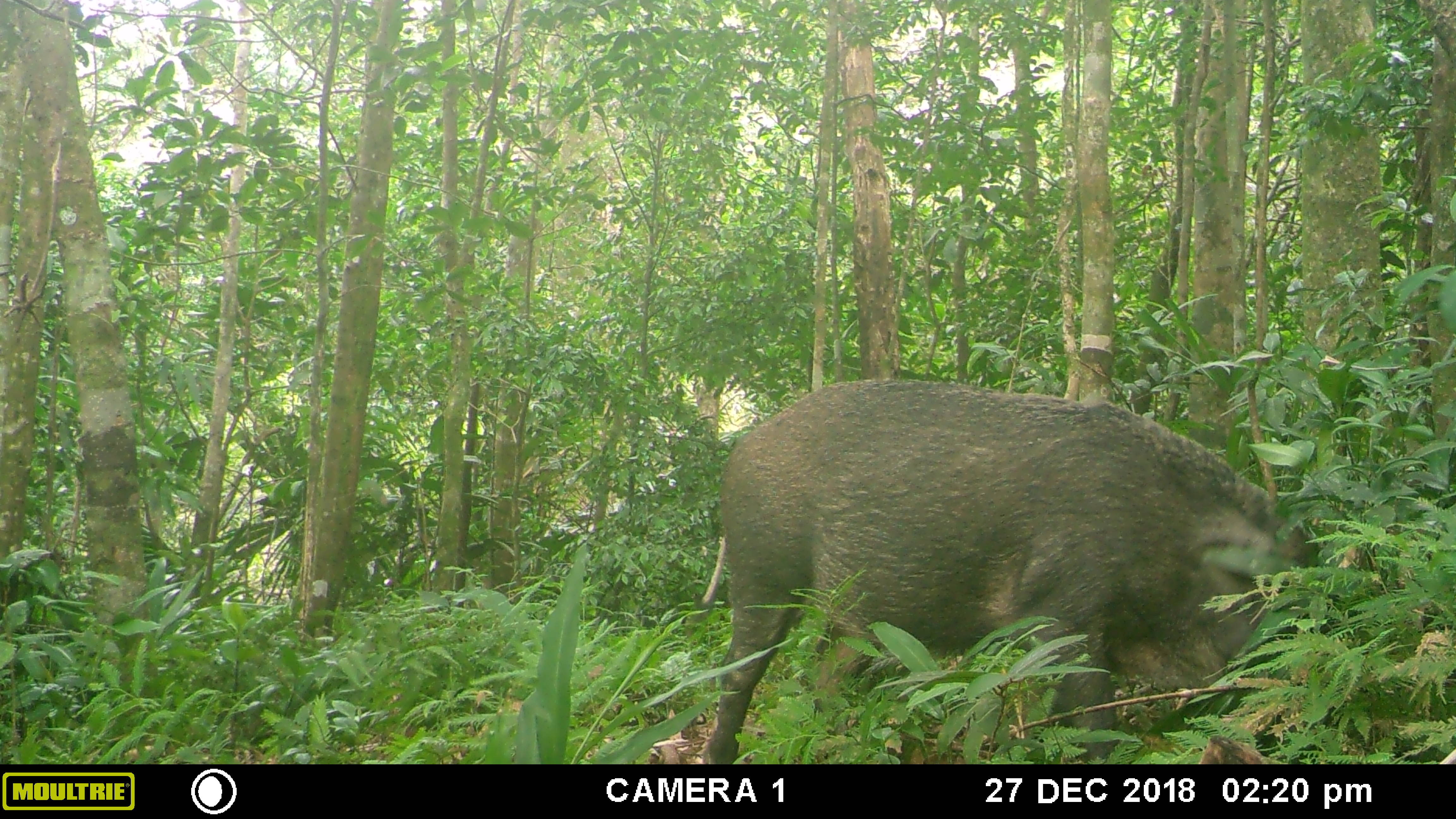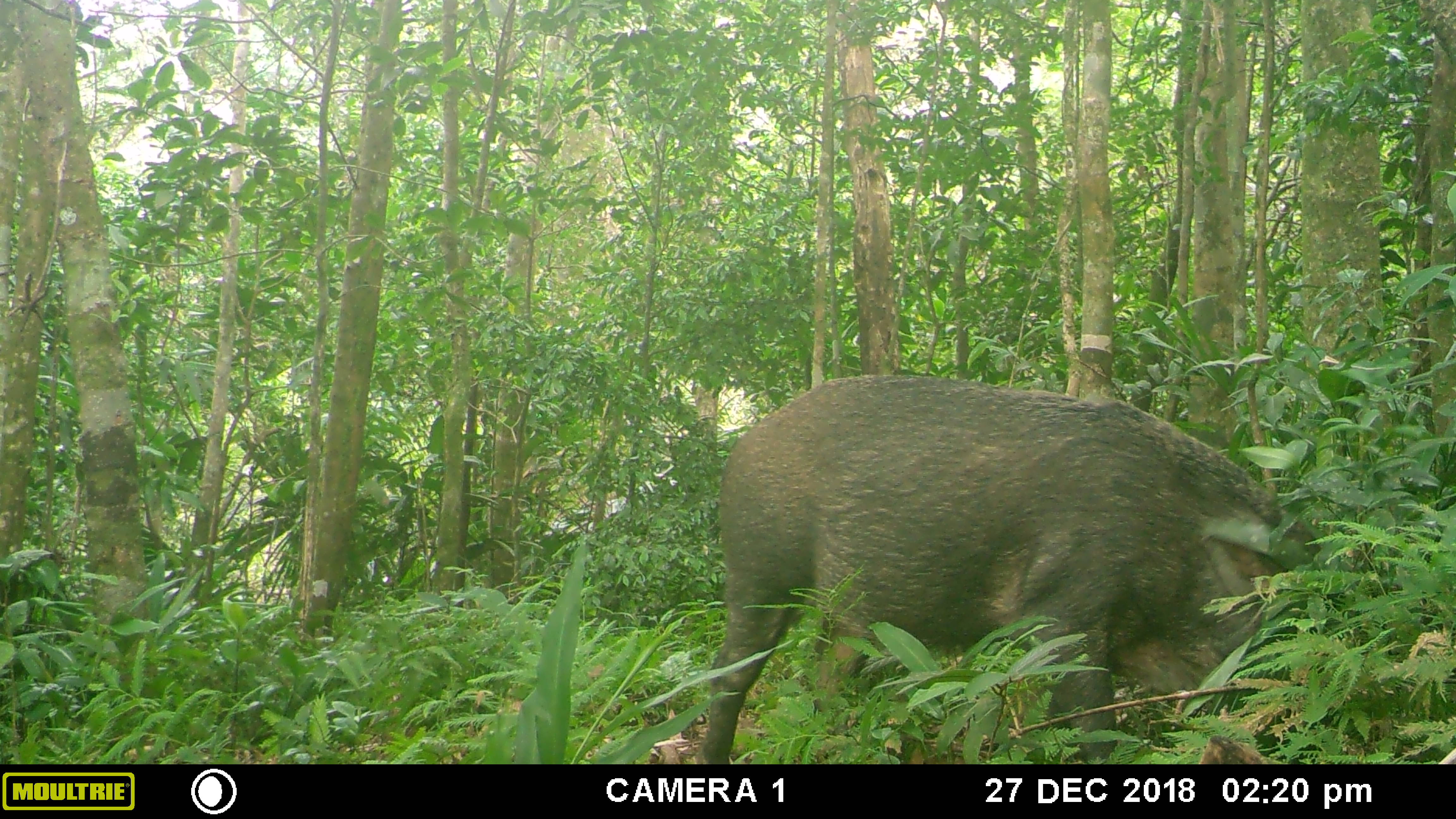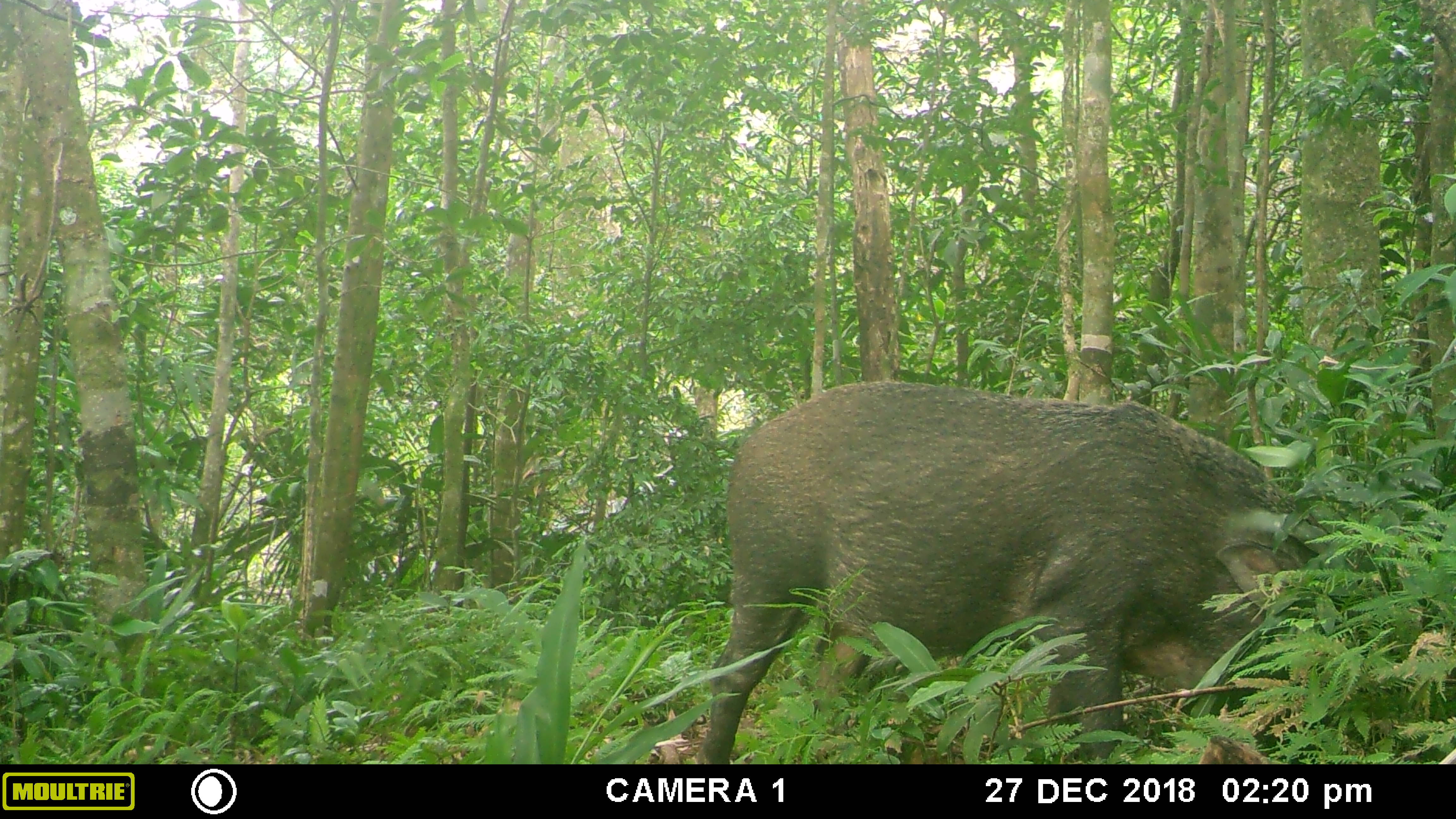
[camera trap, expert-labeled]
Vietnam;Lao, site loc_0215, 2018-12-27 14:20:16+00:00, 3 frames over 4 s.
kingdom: Animalia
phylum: Chordata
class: Mammalia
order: Artiodactyla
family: Suidae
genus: Sus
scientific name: Sus scrofa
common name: eurasian wild pig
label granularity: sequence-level